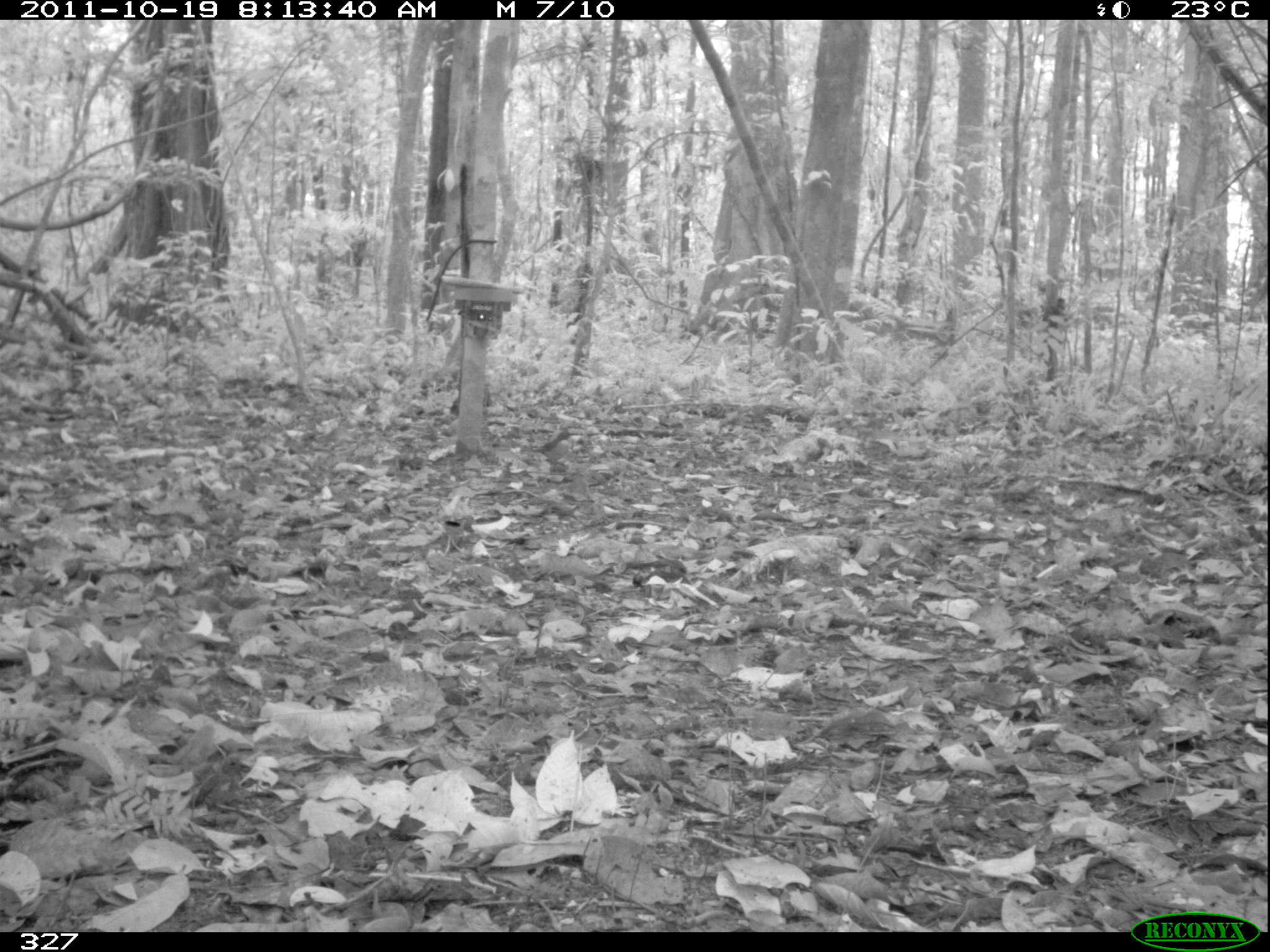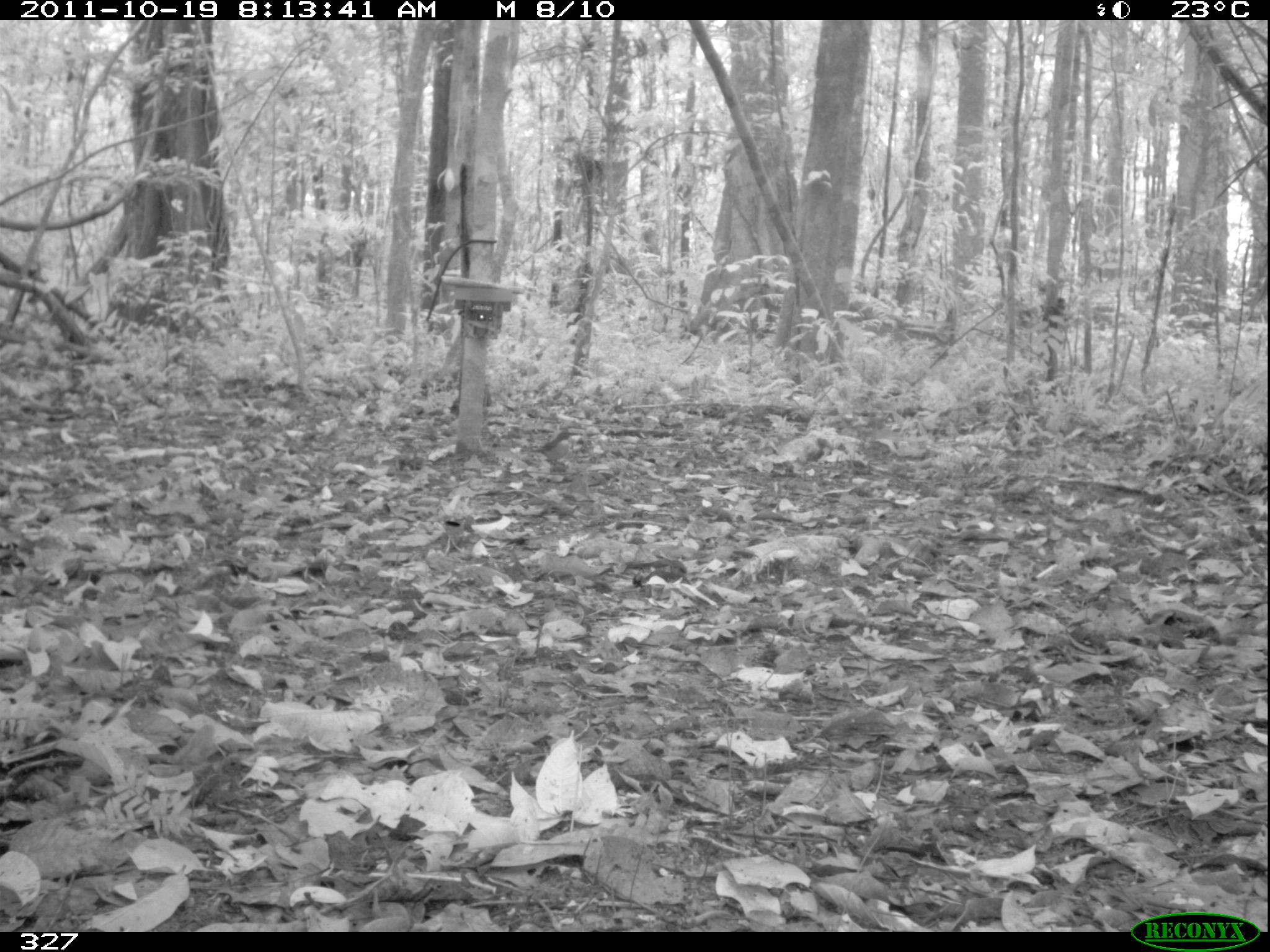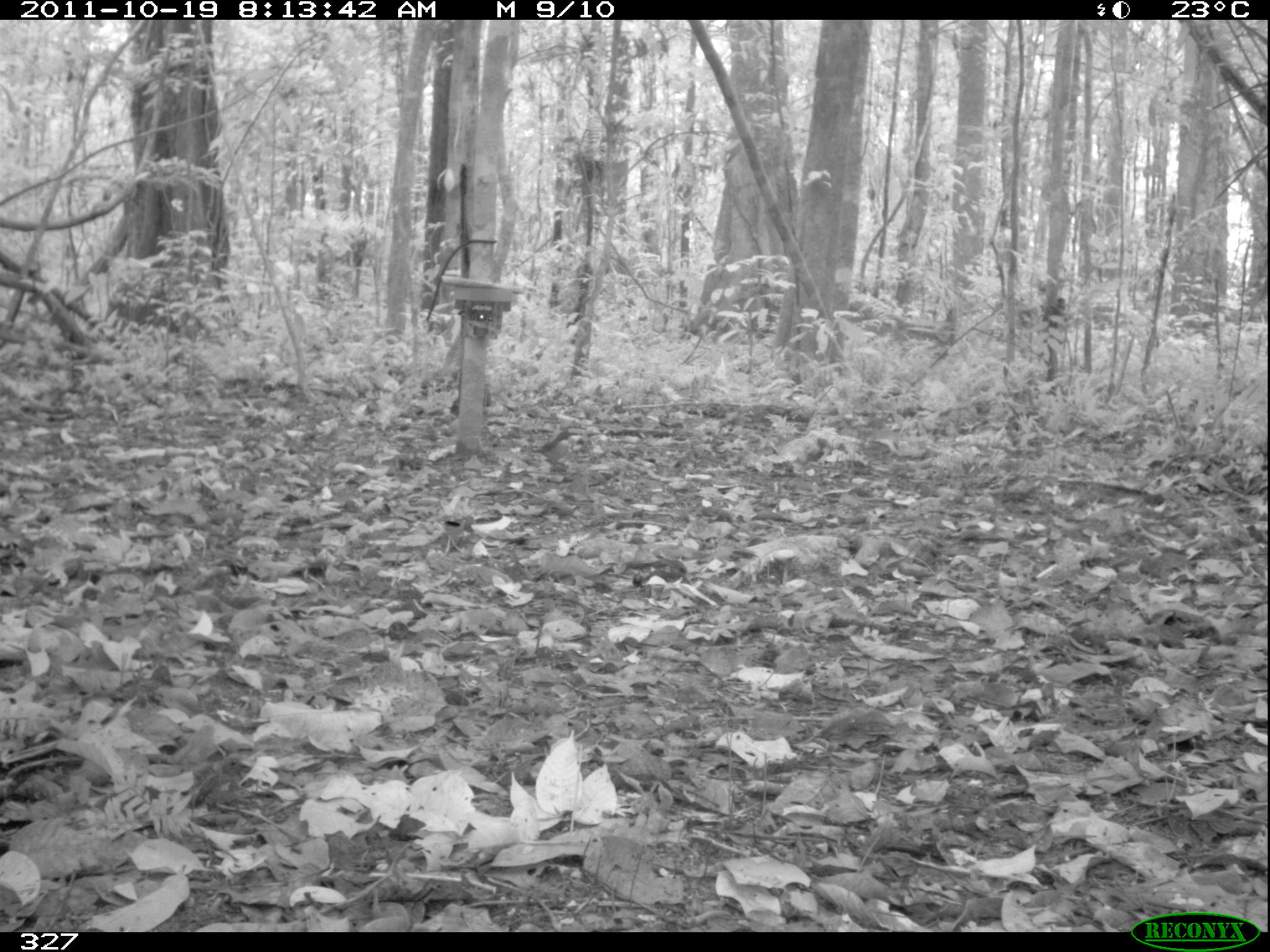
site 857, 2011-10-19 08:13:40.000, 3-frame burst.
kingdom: Animalia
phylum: Chordata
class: Aves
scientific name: Aves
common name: bird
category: unknown bird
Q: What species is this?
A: Unknown bird (bird) (Aves).